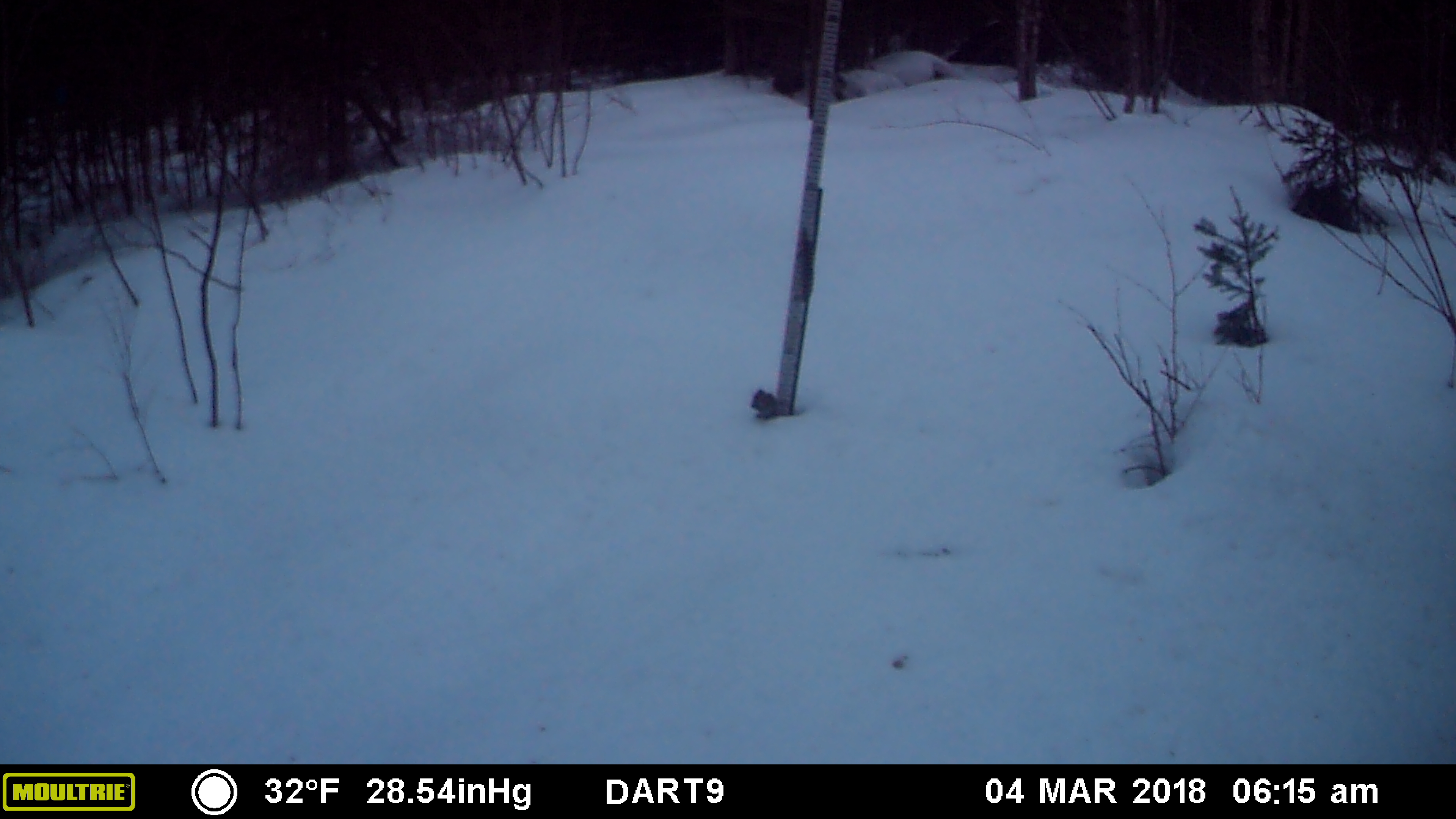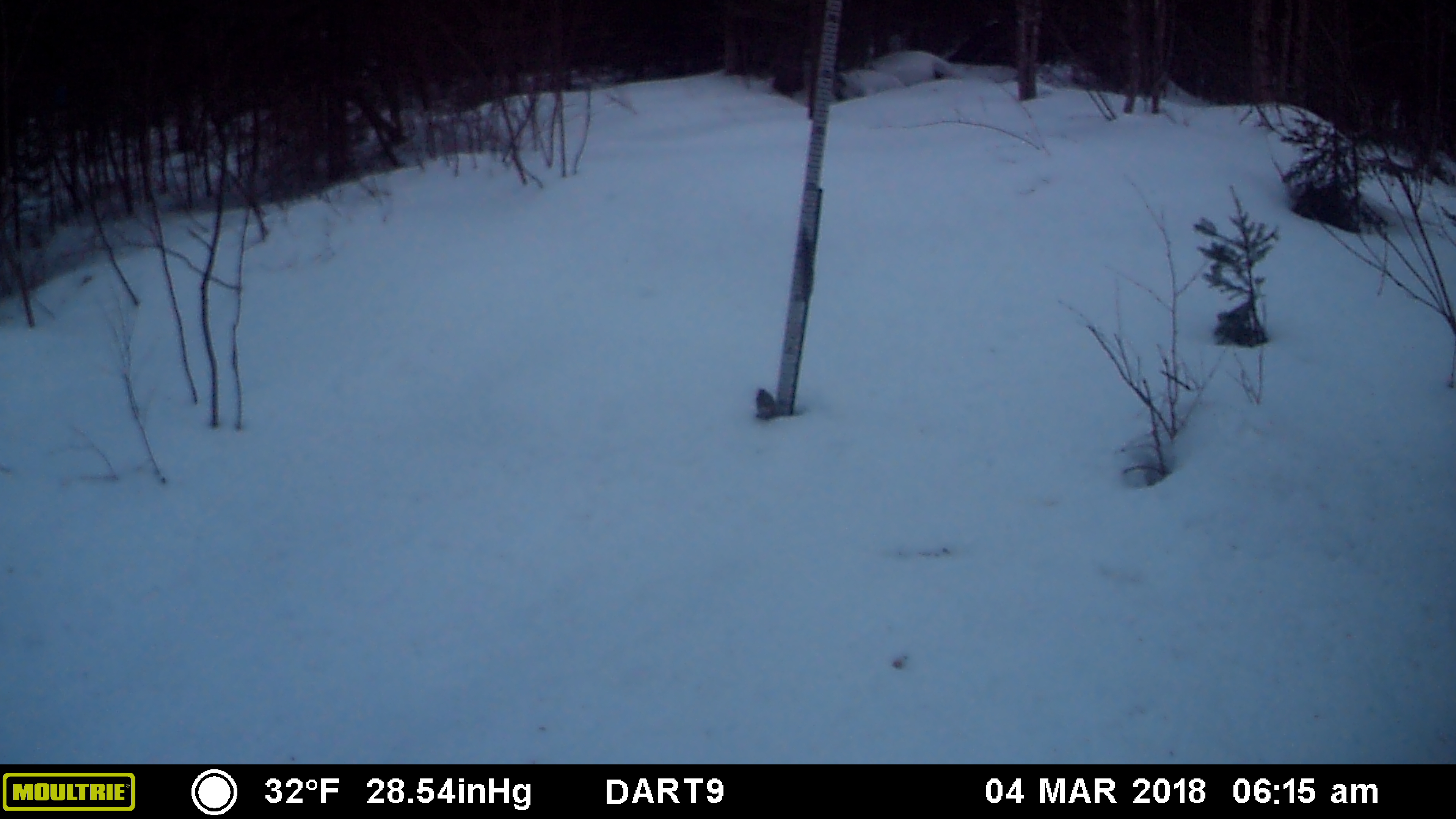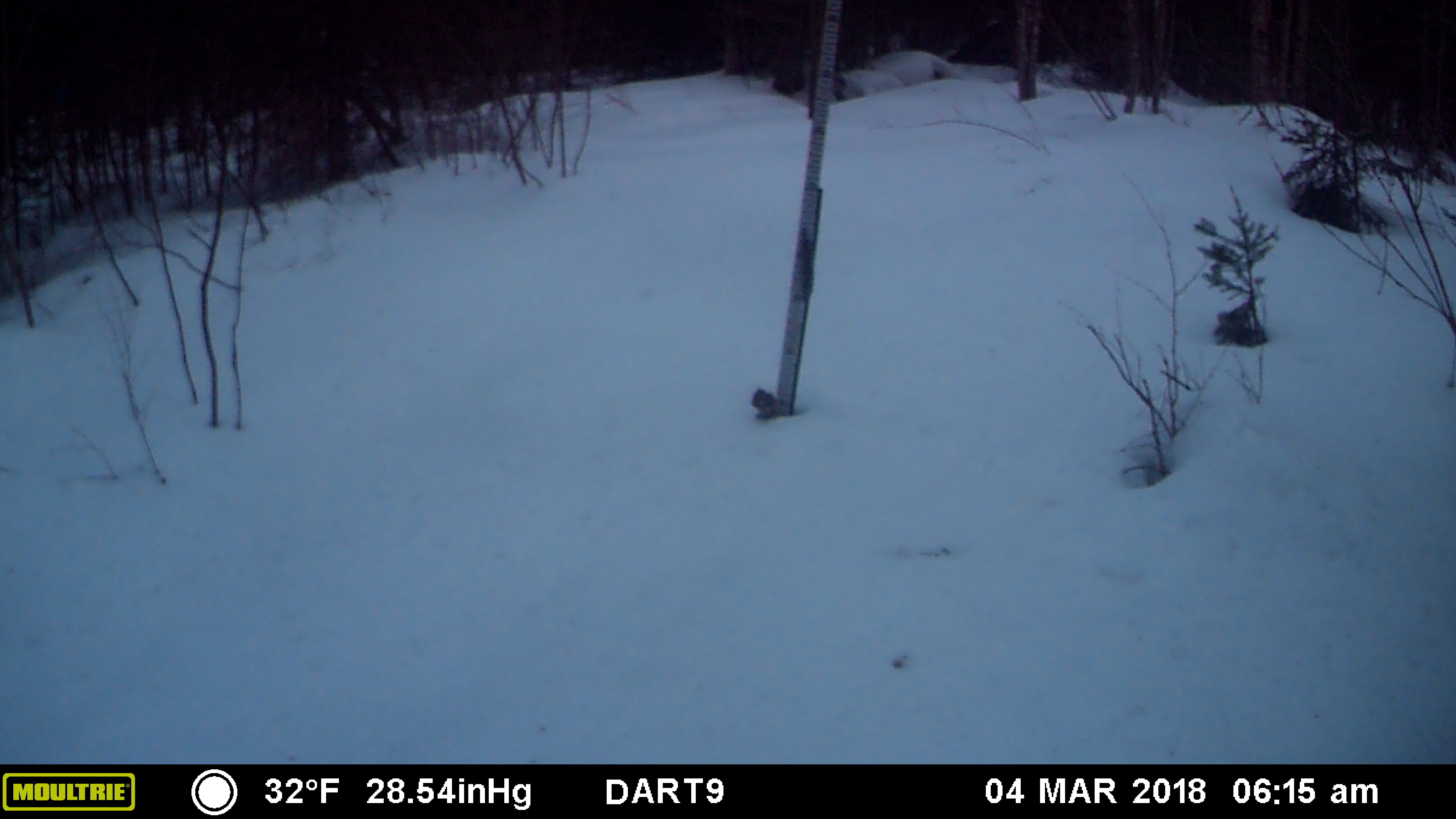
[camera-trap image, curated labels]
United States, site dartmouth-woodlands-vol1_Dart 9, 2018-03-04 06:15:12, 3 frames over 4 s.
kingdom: Animalia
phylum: Chordata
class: Mammalia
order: Rodentia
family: Sciuridae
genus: Tamiasciurus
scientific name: Tamiasciurus hudsonicus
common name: red squirrel